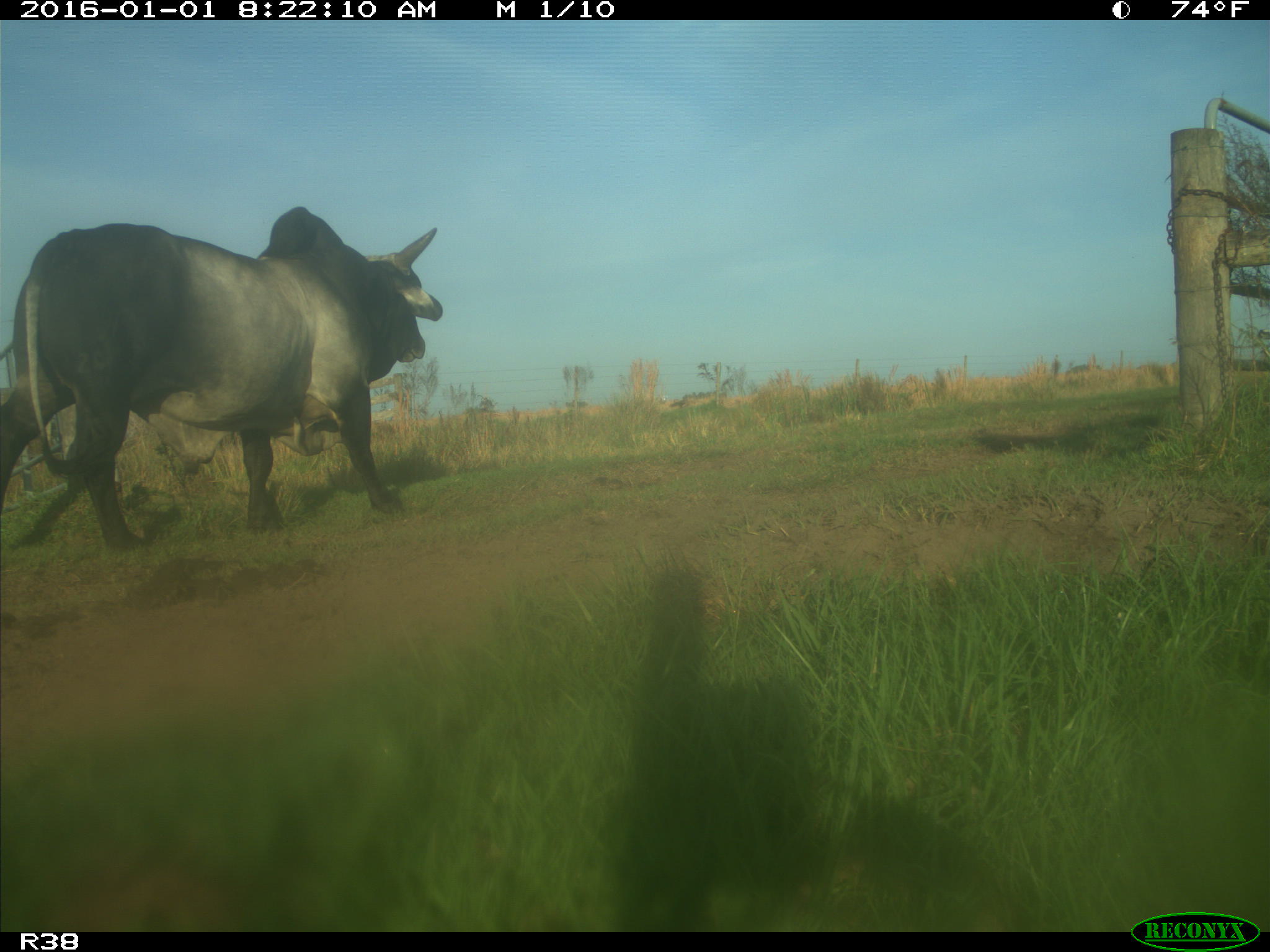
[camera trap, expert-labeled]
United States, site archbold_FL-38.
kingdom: Animalia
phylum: Chordata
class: Mammalia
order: Artiodactyla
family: Bovidae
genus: Bos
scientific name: Bos taurus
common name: domestic cow